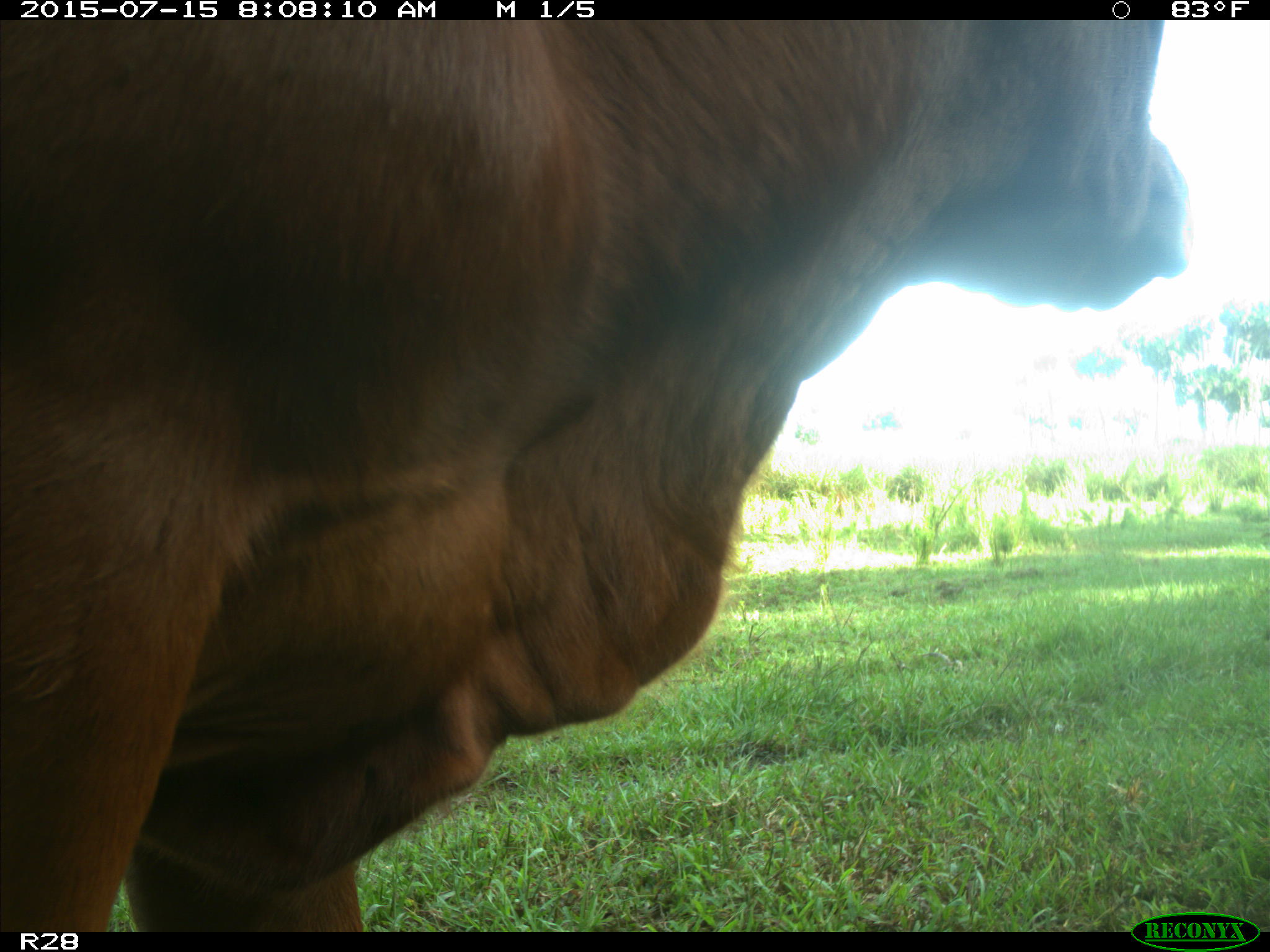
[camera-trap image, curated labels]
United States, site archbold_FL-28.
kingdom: Animalia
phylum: Chordata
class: Mammalia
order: Artiodactyla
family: Bovidae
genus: Bos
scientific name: Bos taurus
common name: domestic cow